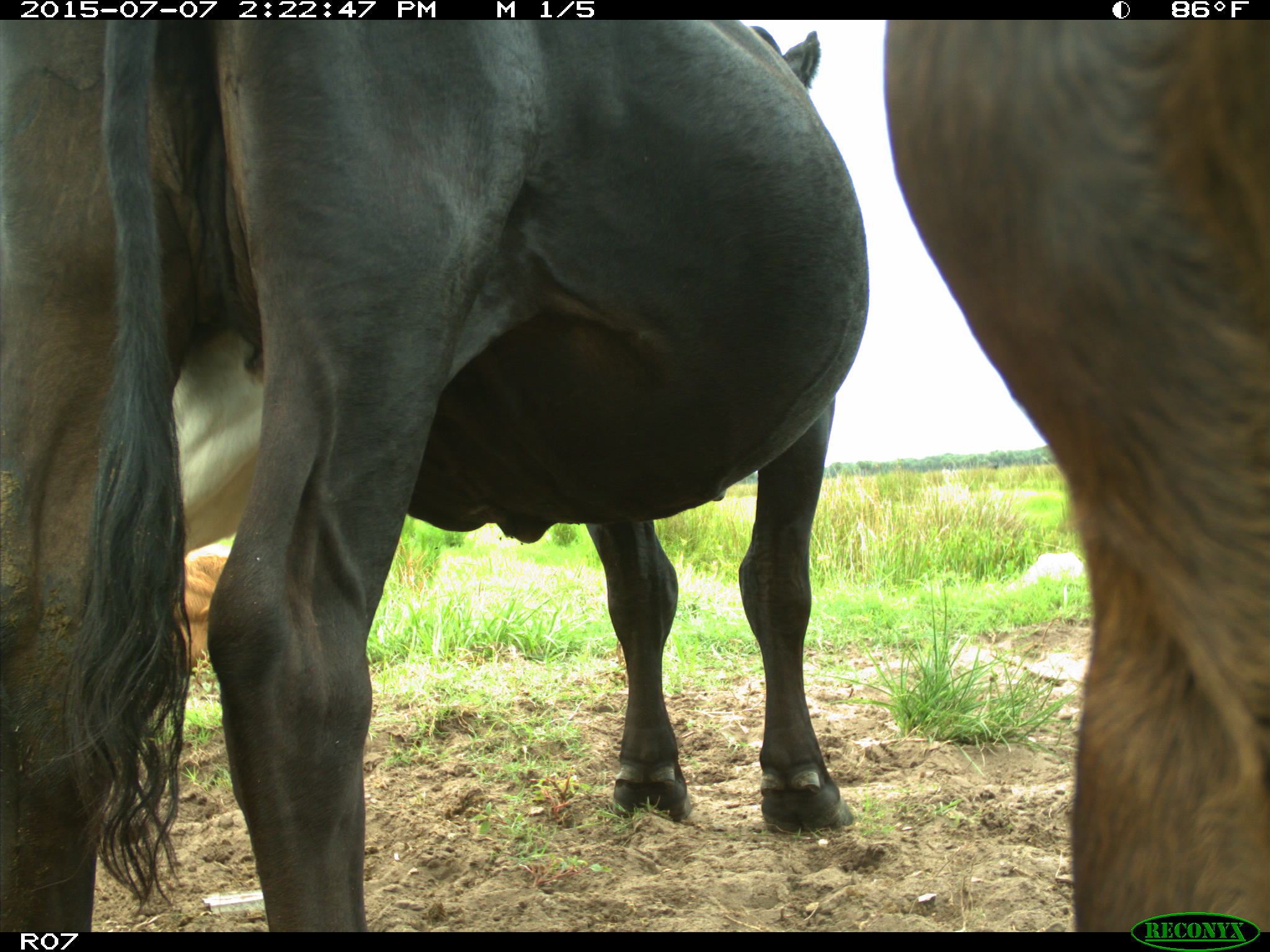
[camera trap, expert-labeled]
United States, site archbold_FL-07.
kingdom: Animalia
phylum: Chordata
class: Mammalia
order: Artiodactyla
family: Bovidae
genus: Bos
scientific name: Bos taurus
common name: domestic cow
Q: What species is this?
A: Bos taurus (domestic cow).